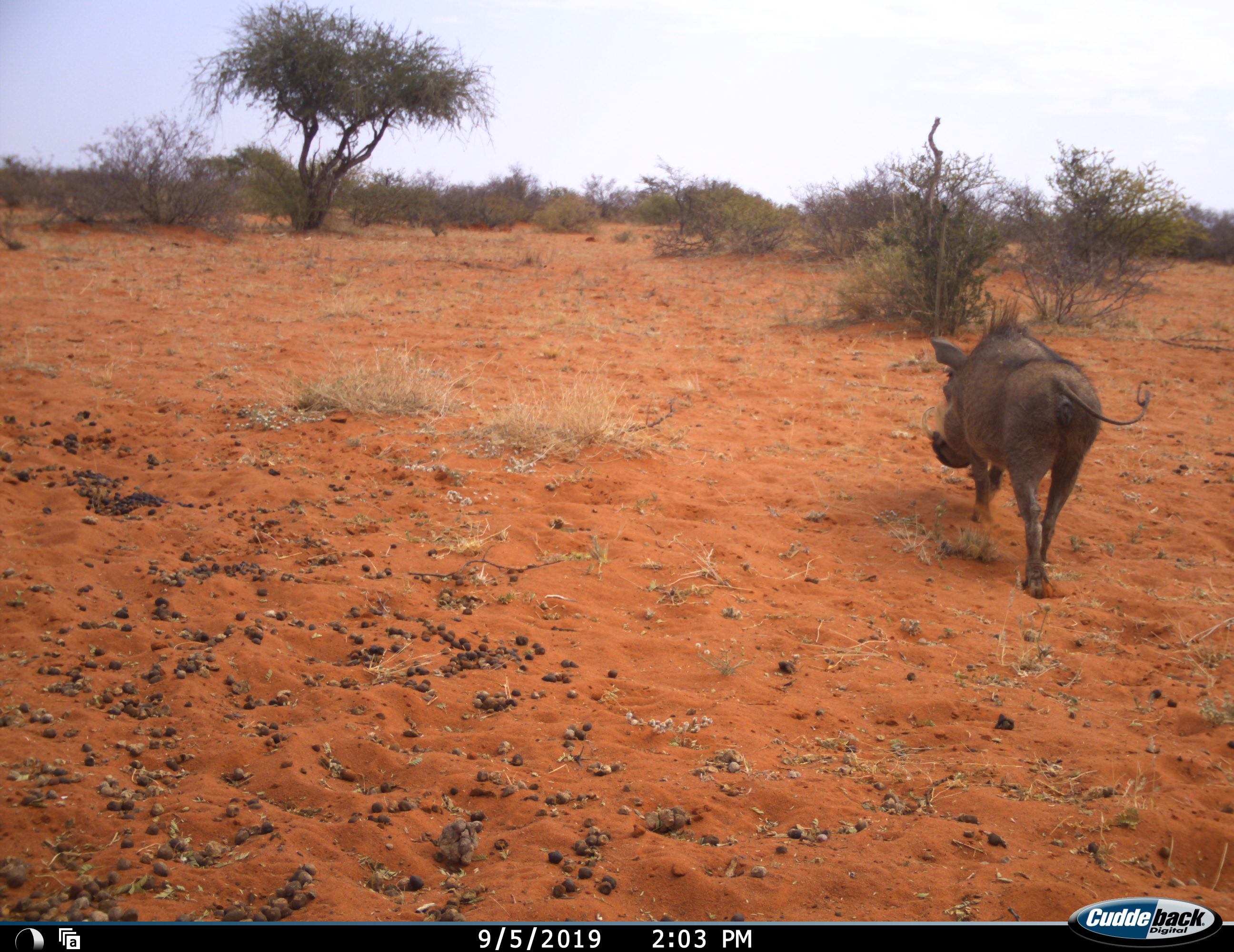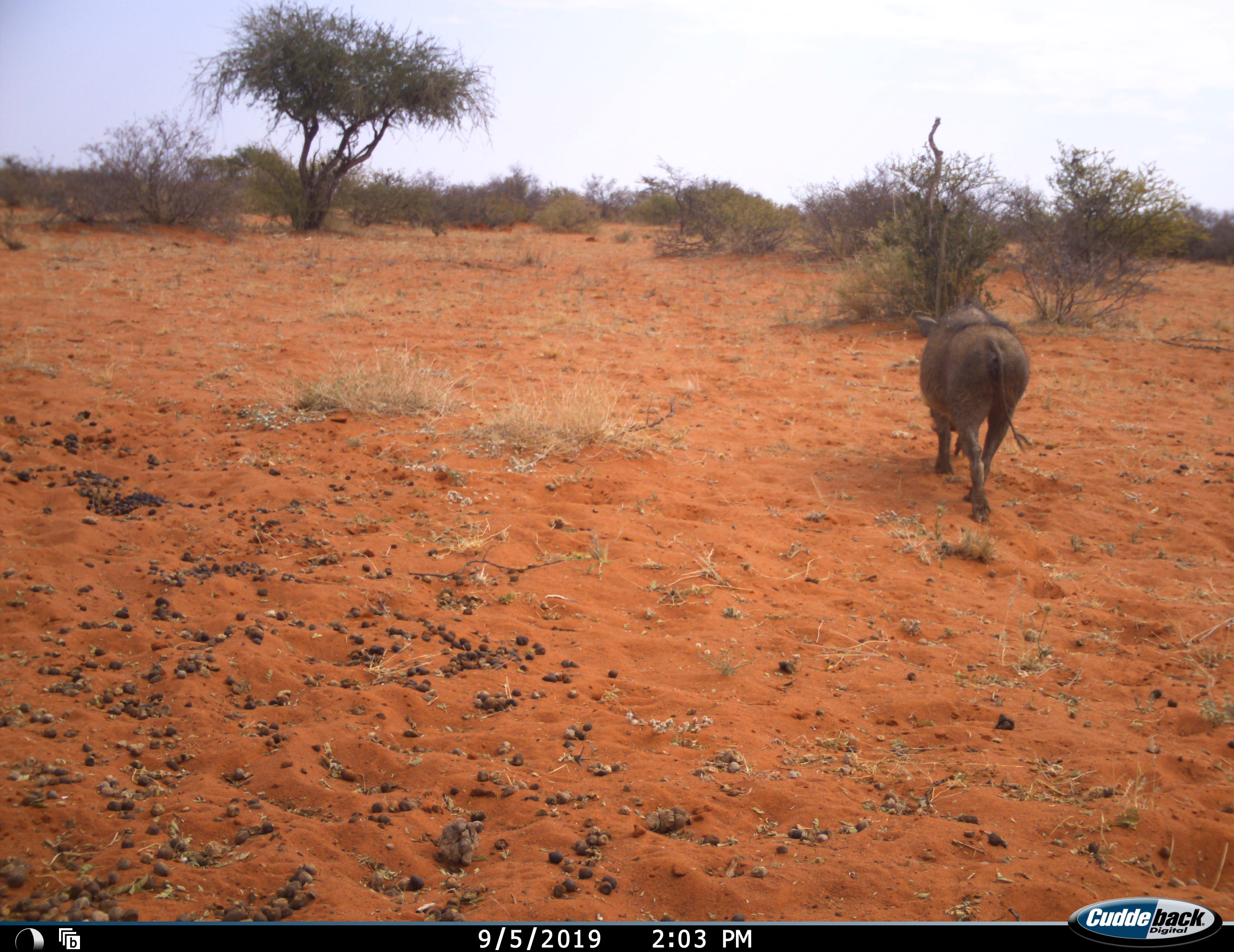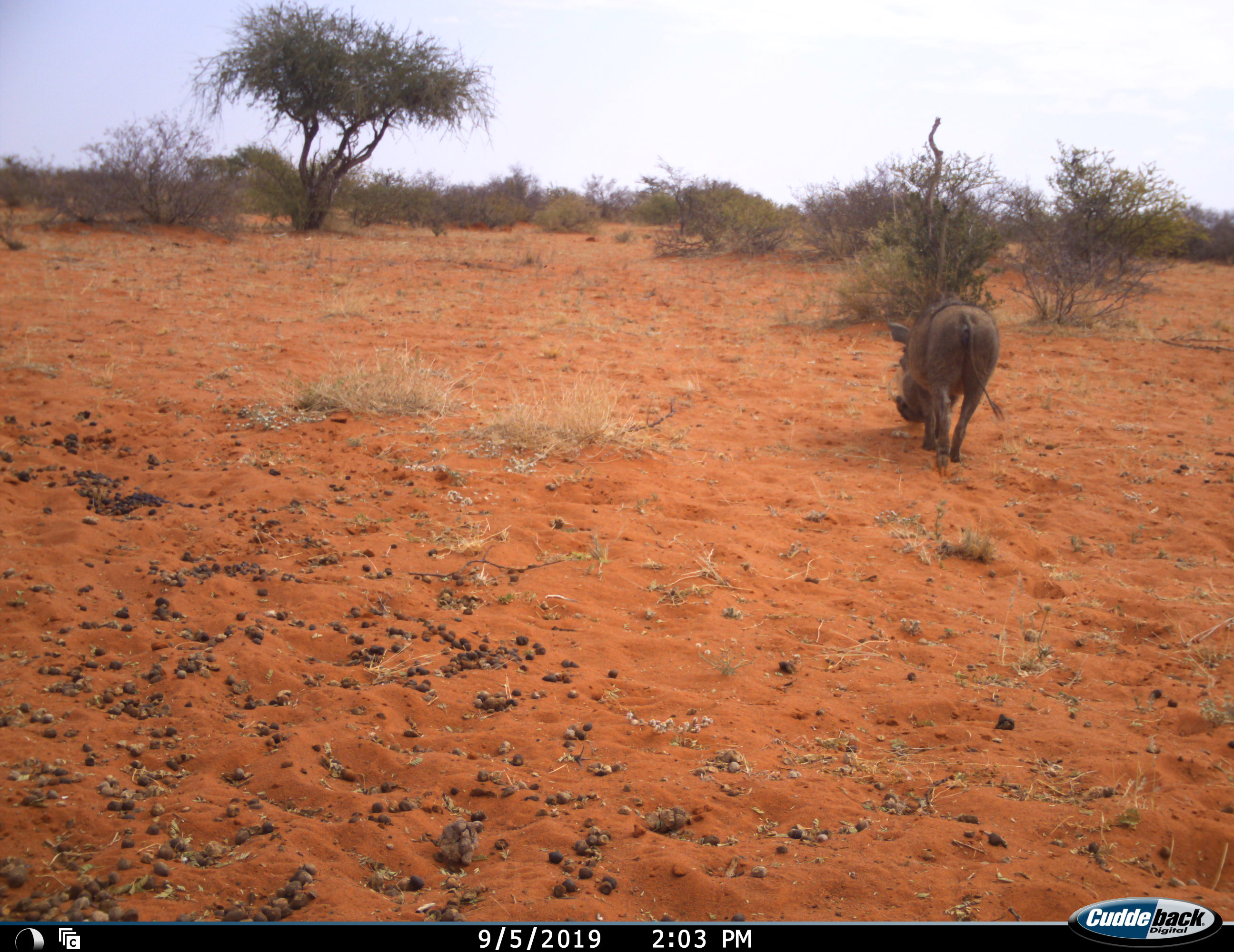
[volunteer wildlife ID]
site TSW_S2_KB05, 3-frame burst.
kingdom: Animalia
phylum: Chordata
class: Mammalia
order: Artiodactyla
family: Suidae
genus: Phacochoerus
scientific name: Phacochoerus africanus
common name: warthog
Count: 1.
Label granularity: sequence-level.